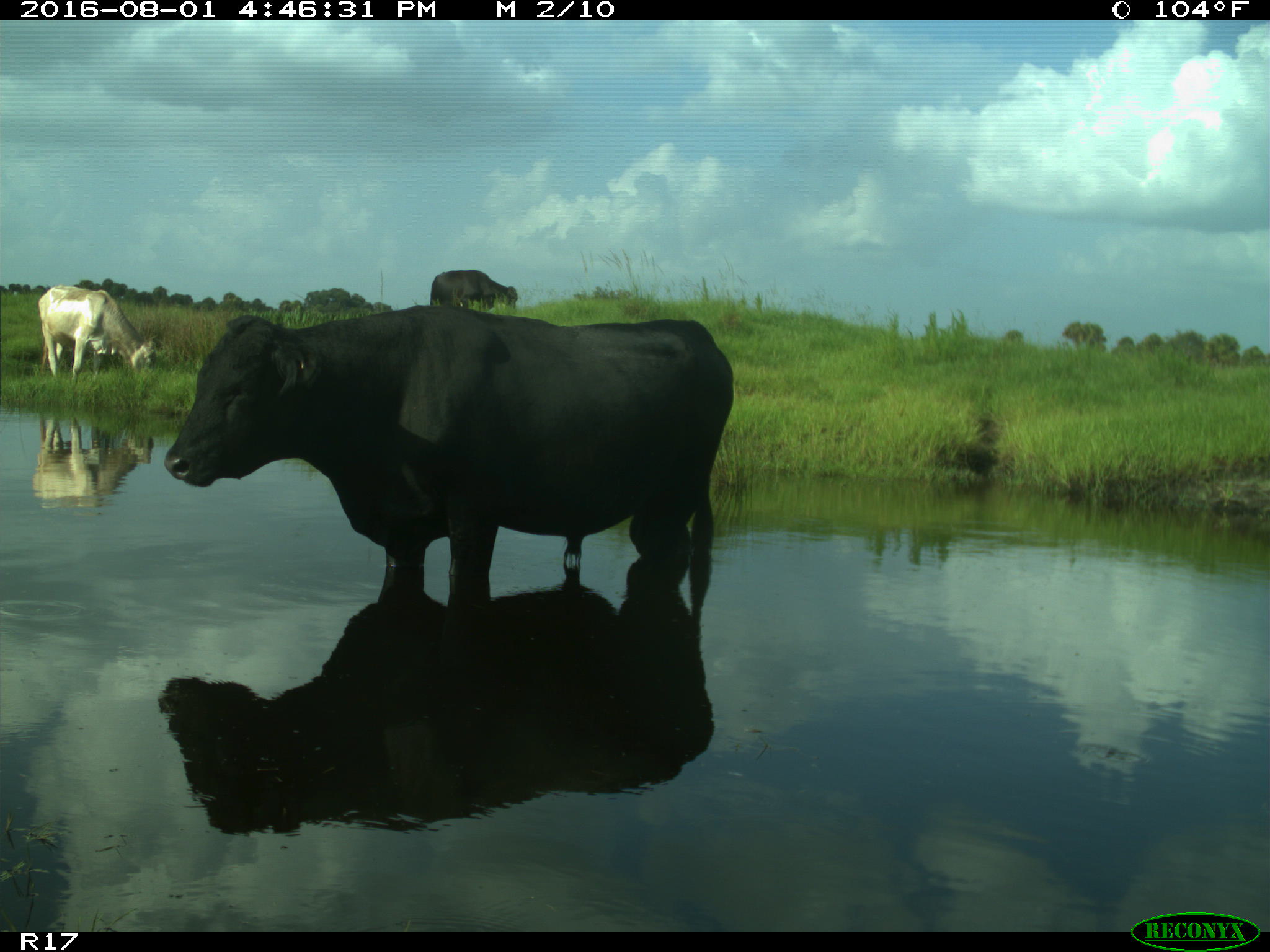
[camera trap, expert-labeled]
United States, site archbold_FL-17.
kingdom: Animalia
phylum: Chordata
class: Mammalia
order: Artiodactyla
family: Bovidae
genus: Bos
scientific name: Bos taurus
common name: domestic cow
Bos taurus (domestic cow).